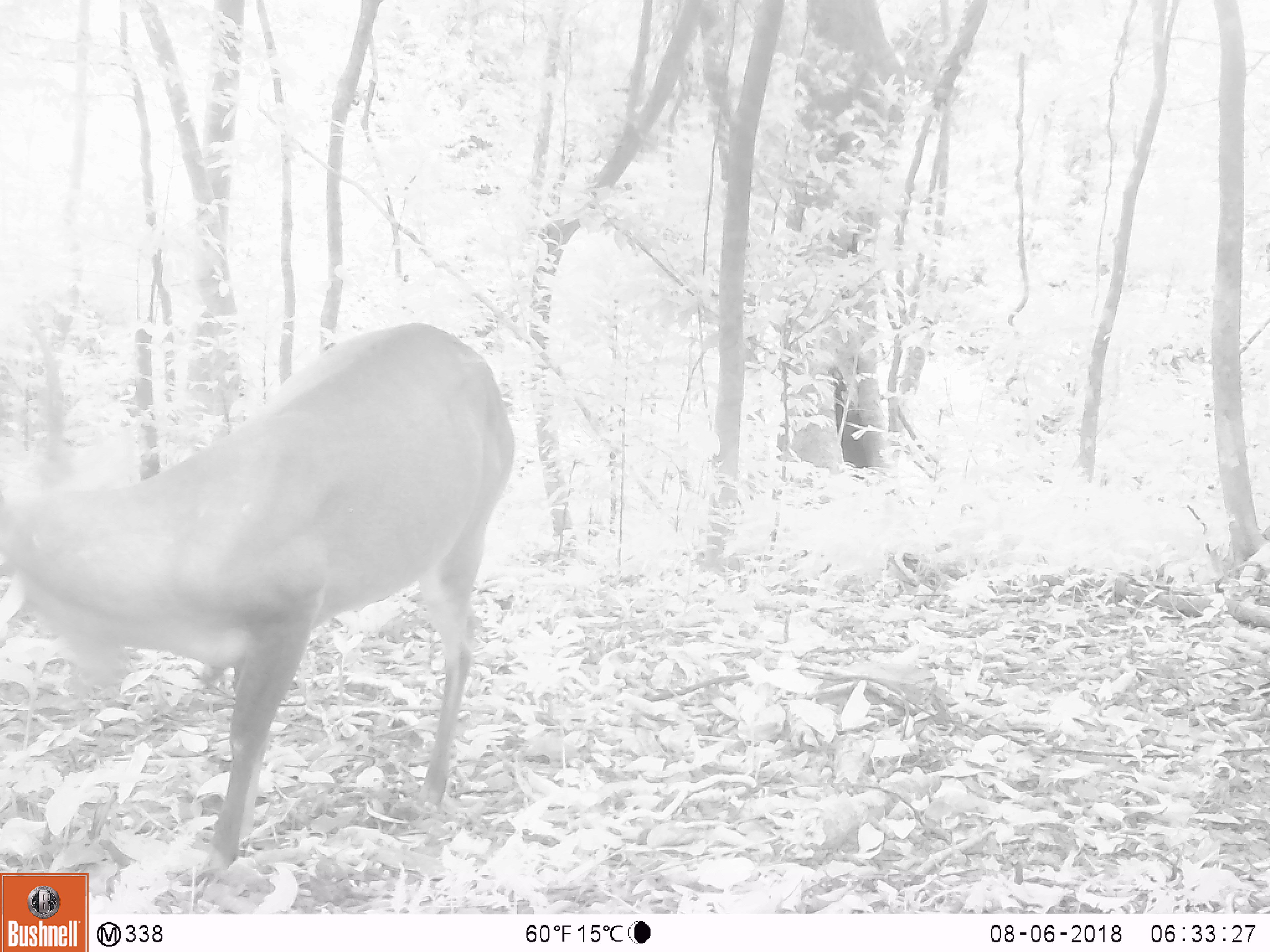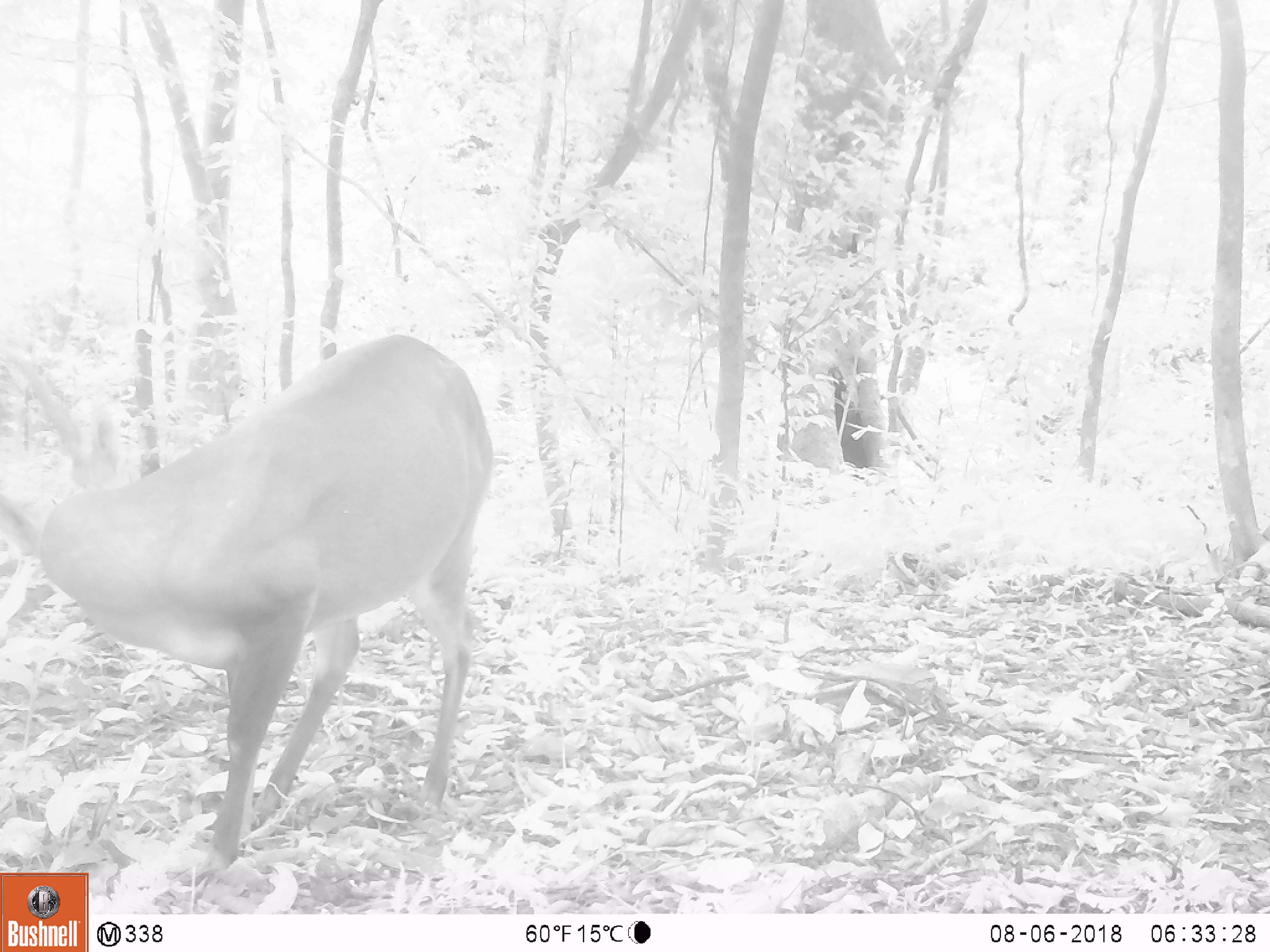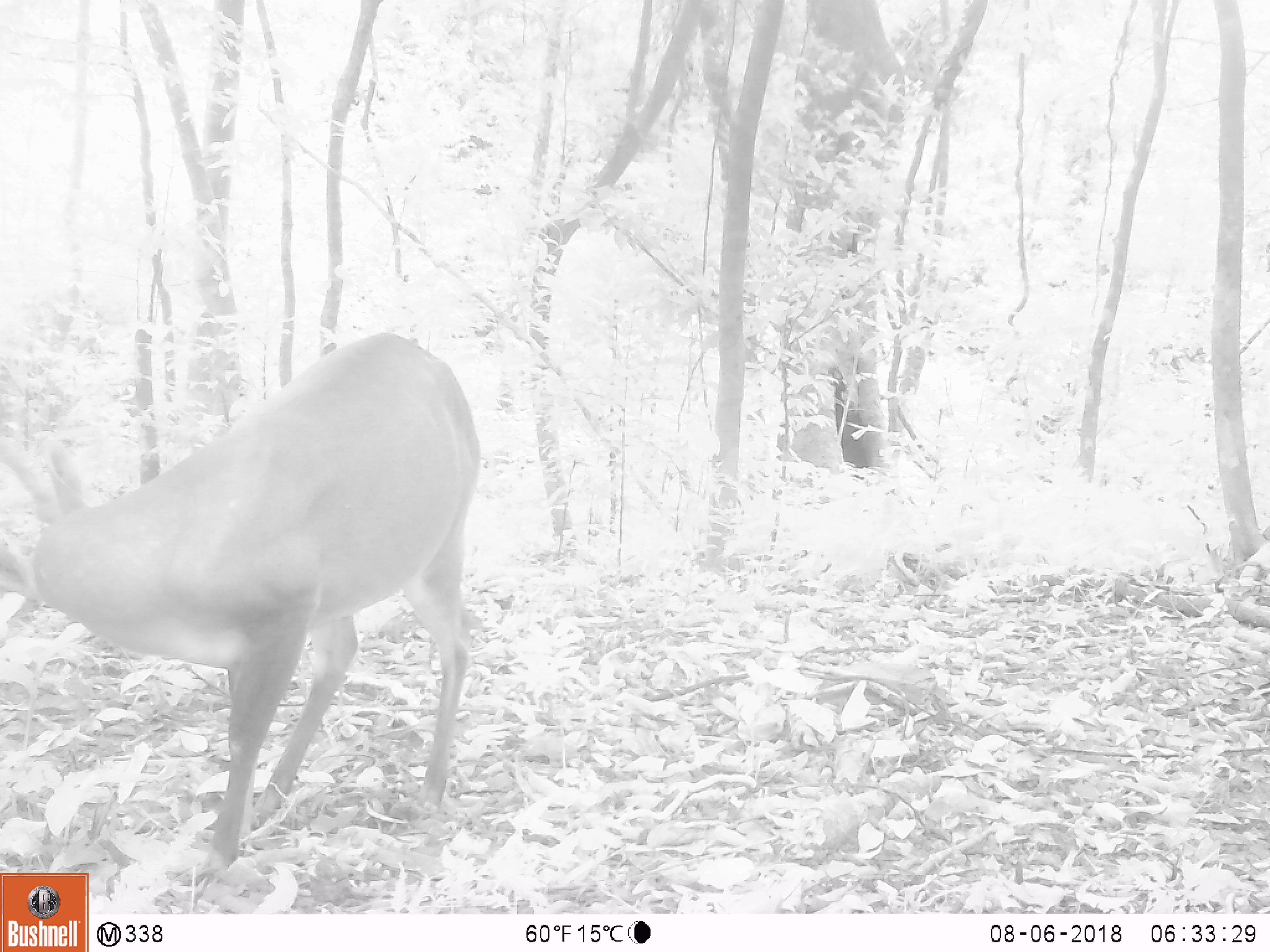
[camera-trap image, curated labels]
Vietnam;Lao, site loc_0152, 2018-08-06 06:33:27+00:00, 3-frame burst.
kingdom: Animalia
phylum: Chordata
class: Mammalia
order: Artiodactyla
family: Cervidae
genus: Muntiacus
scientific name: Muntiacus vuquangensis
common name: large-antlered muntjac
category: large antlered muntjac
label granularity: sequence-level